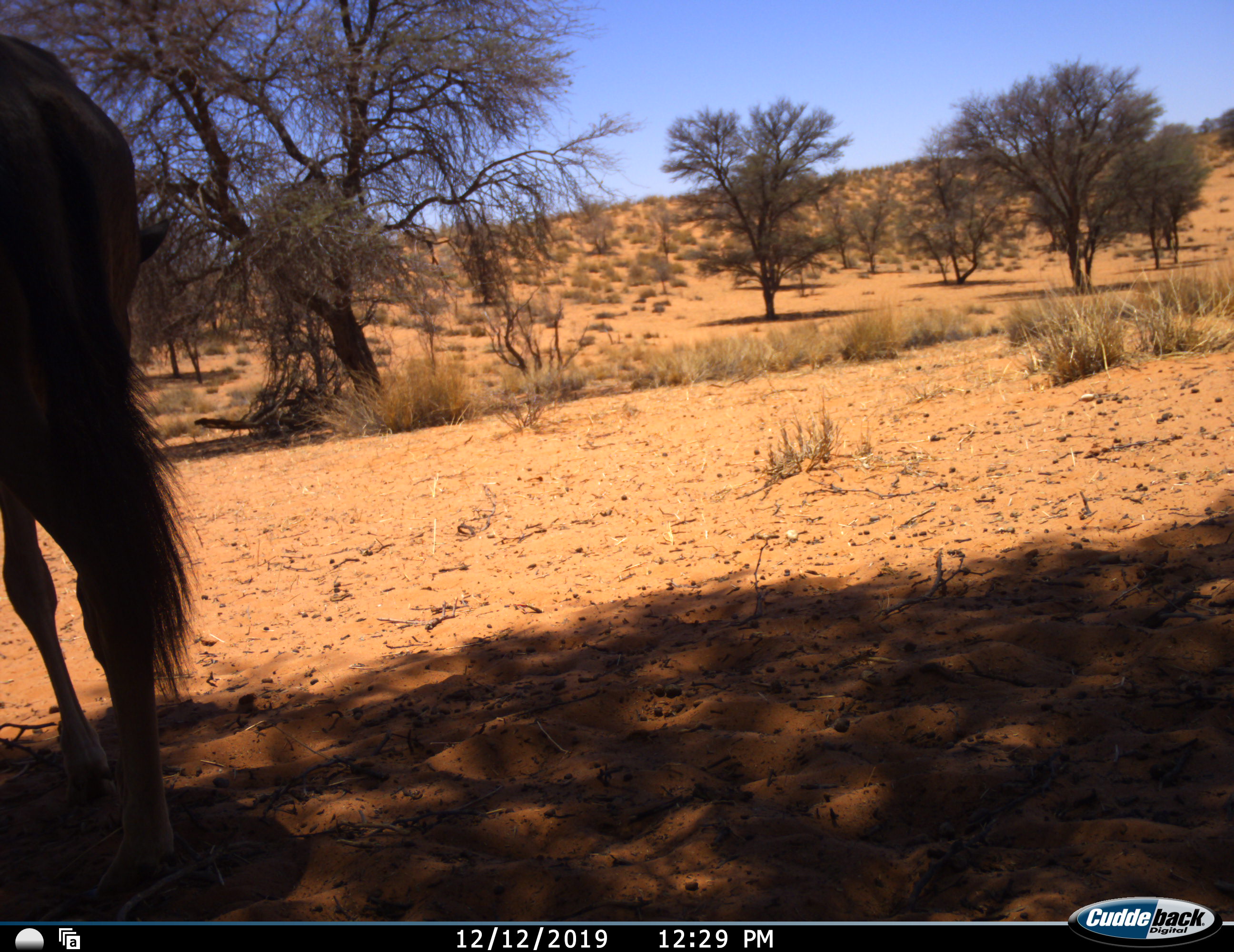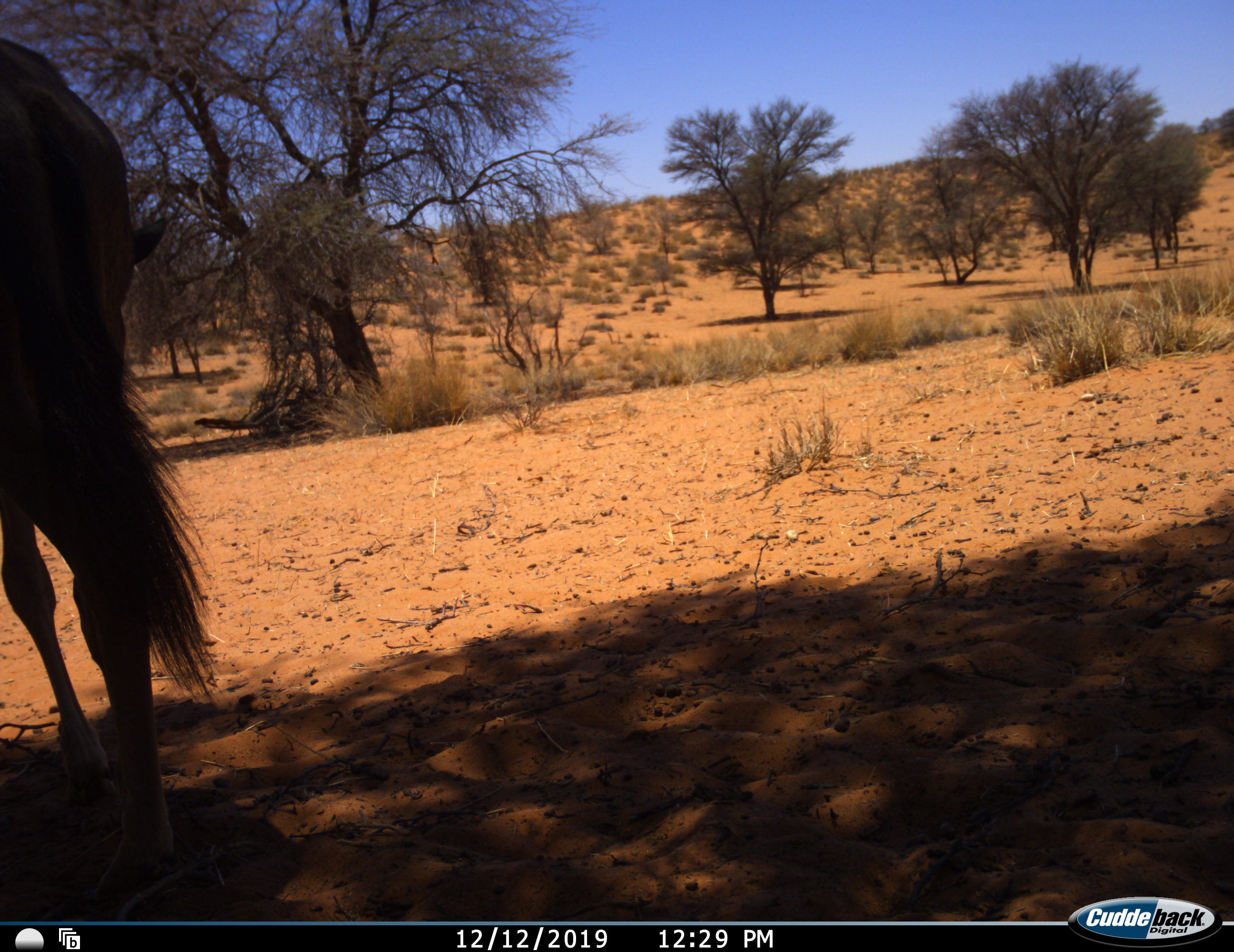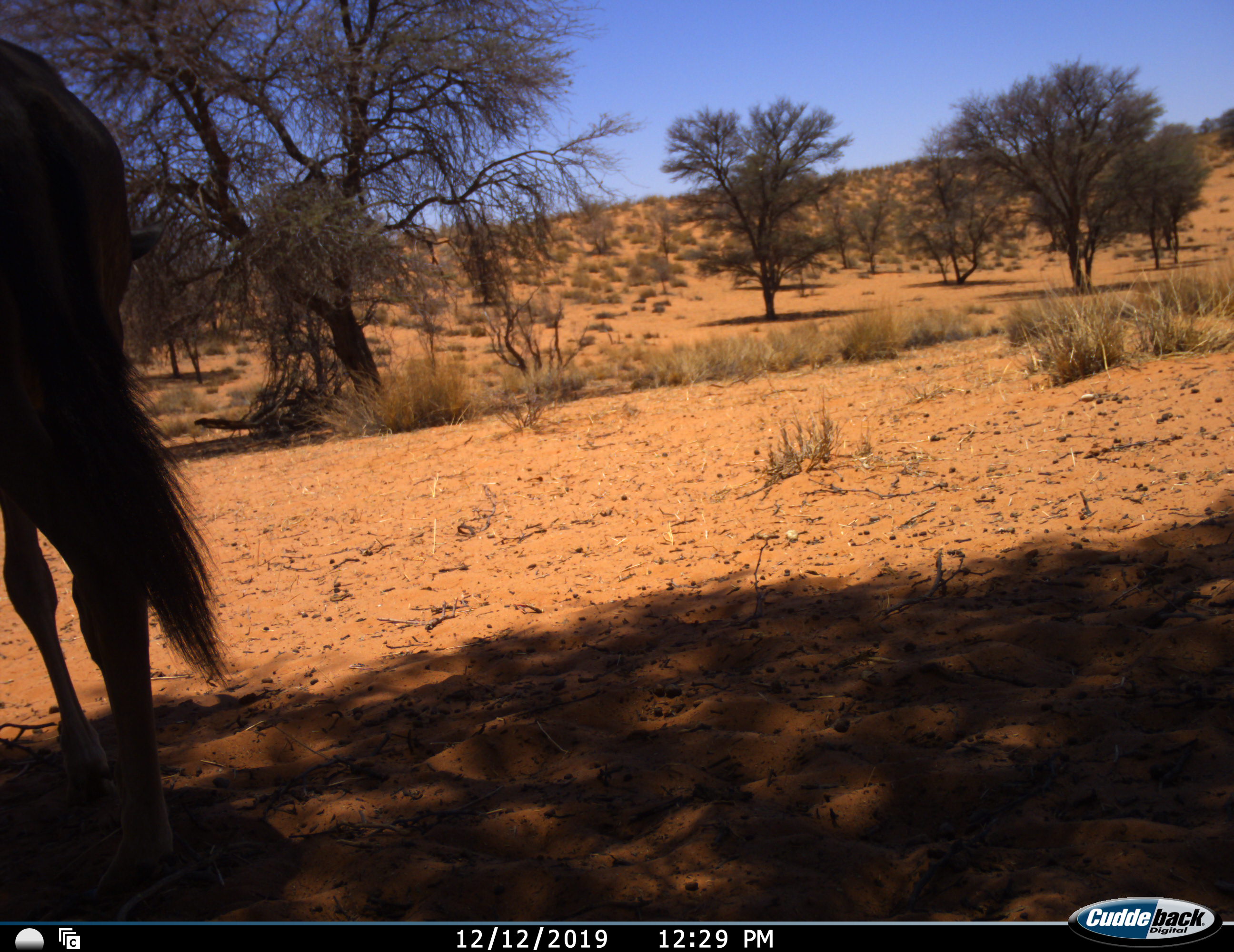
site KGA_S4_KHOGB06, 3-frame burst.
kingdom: Animalia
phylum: Chordata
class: Mammalia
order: Artiodactyla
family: Bovidae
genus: Connochaetes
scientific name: Connochaetes taurinus taurinus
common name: blue wildebeest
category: wildebeestblue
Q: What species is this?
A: Wildebeestblue (blue wildebeest) (Connochaetes taurinus taurinus).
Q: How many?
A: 1.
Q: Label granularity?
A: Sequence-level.